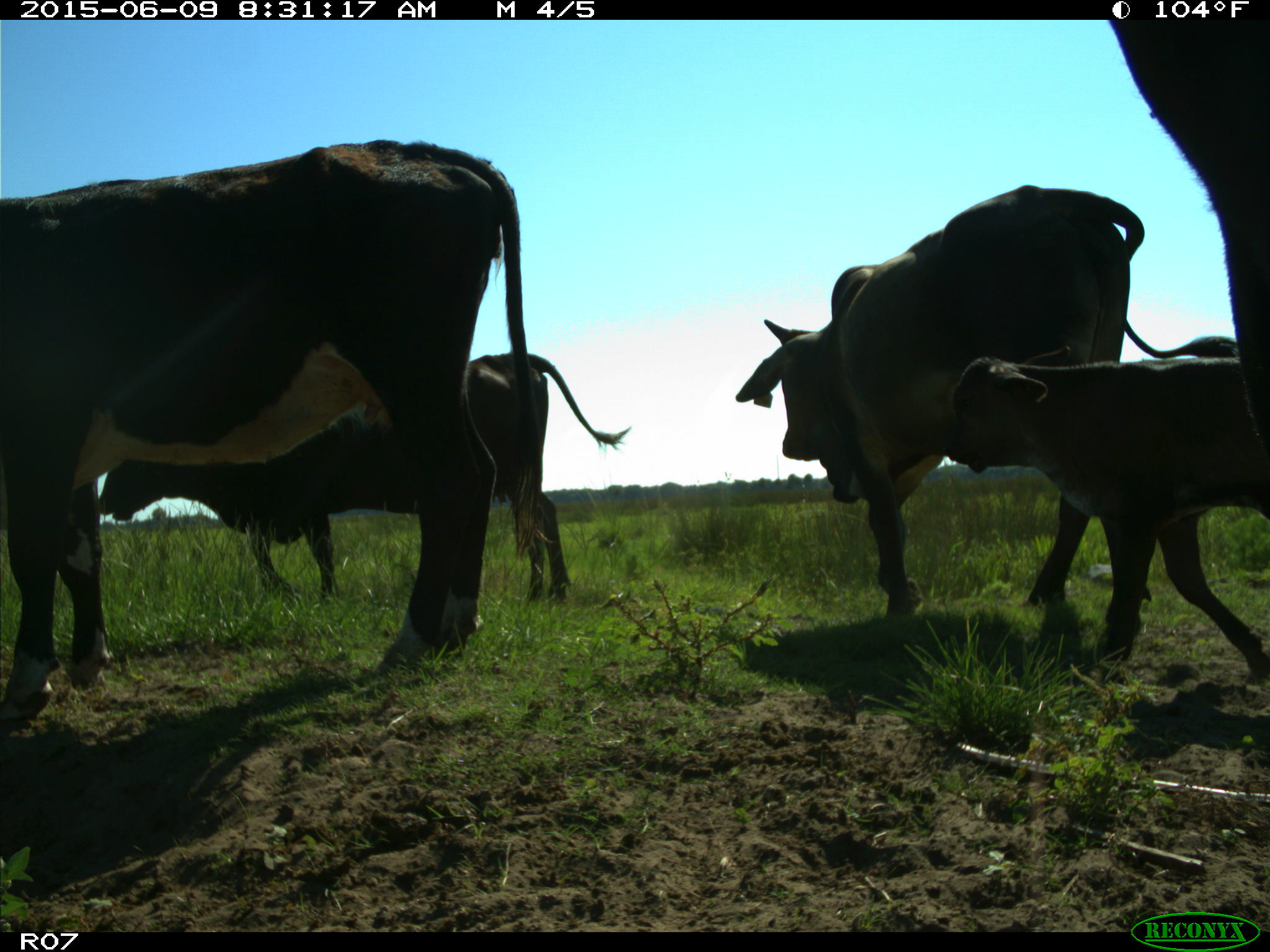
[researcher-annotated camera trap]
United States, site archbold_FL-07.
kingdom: Animalia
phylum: Chordata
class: Mammalia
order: Artiodactyla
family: Bovidae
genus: Bos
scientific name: Bos taurus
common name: domestic cow